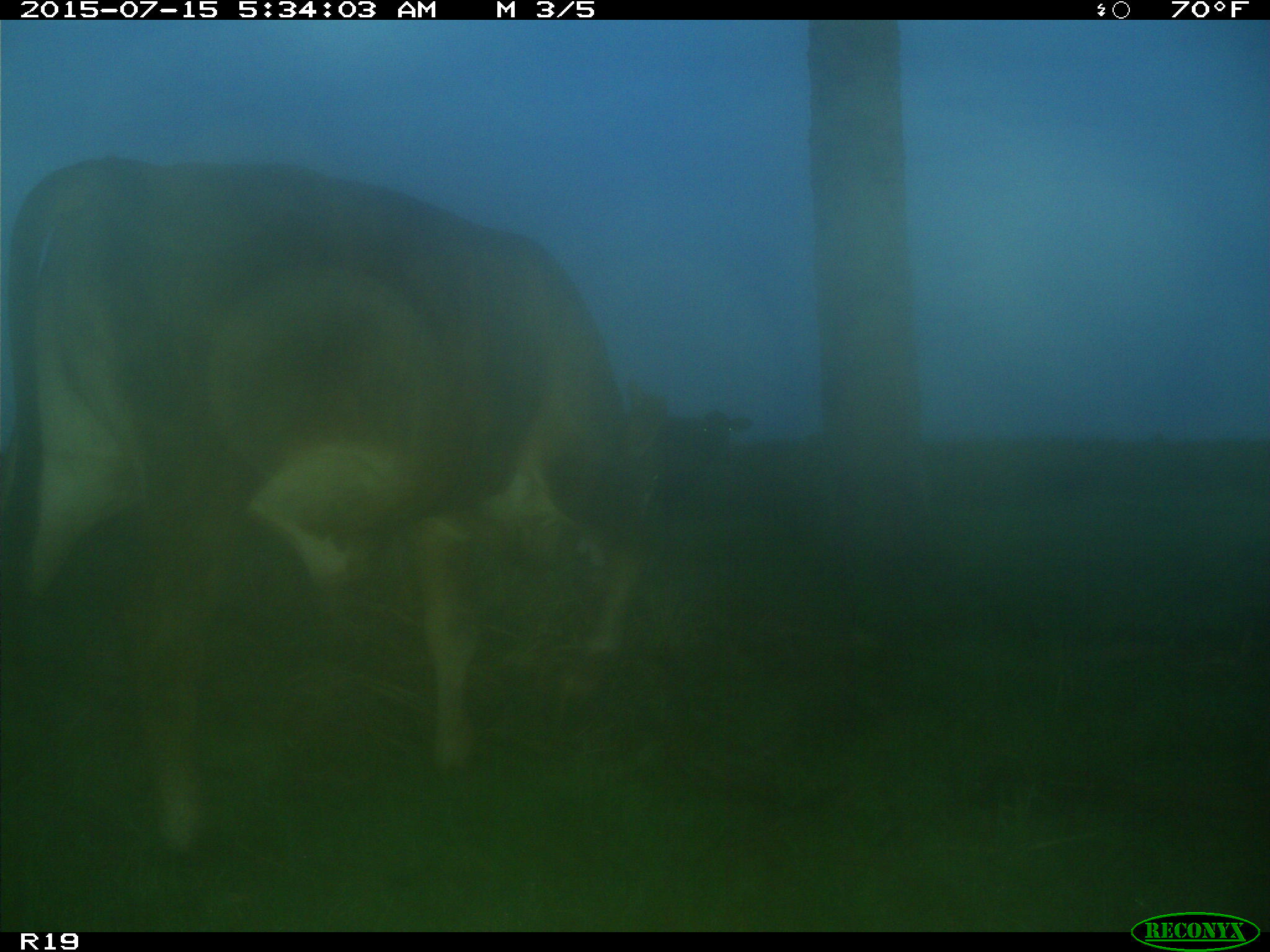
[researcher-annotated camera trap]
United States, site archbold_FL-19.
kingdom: Animalia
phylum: Chordata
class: Mammalia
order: Artiodactyla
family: Bovidae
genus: Bos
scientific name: Bos taurus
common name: domestic cow